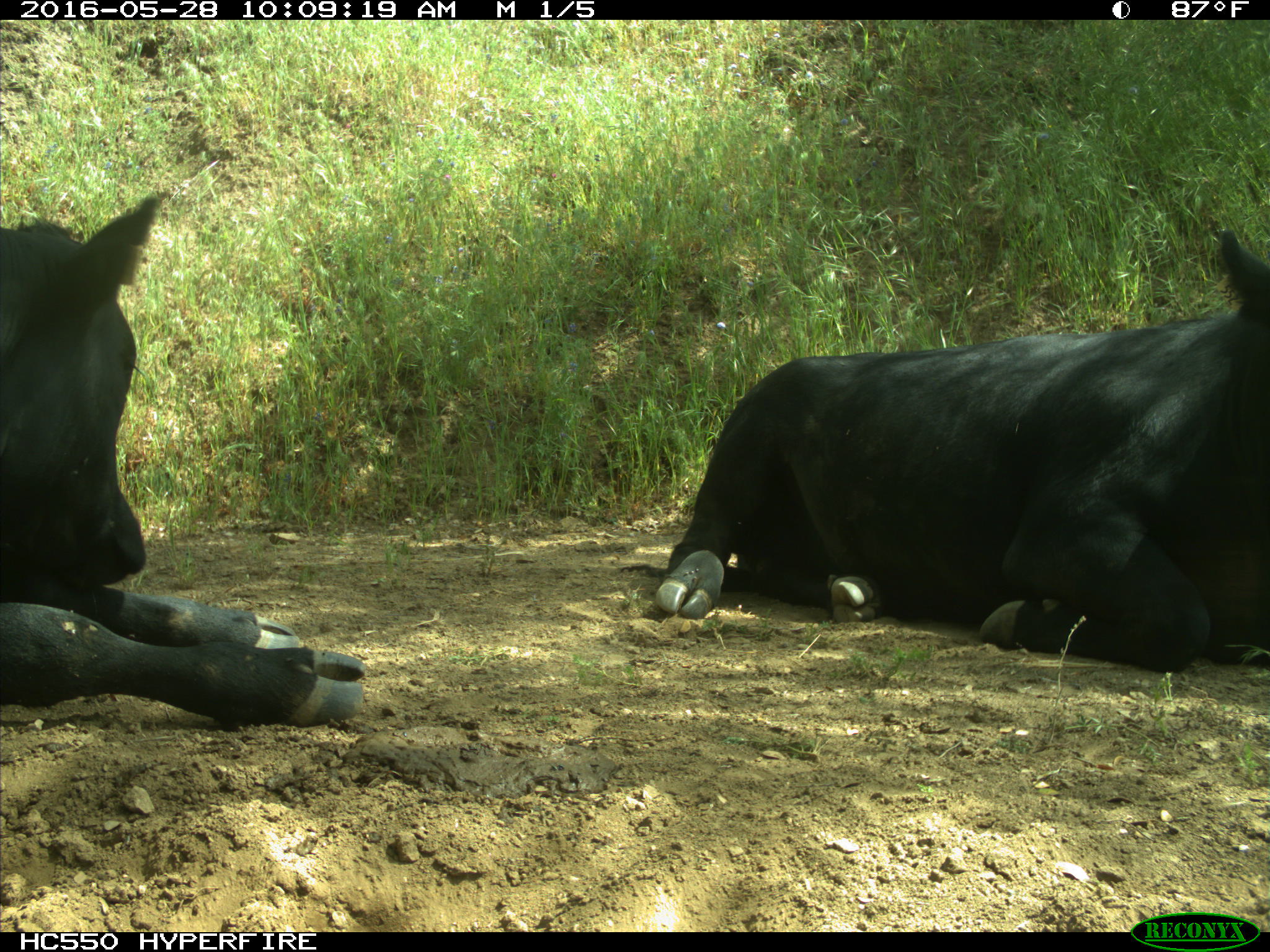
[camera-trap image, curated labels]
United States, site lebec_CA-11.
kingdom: Animalia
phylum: Chordata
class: Mammalia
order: Artiodactyla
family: Bovidae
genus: Bos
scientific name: Bos taurus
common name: domestic cow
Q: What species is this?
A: Bos taurus (domestic cow).